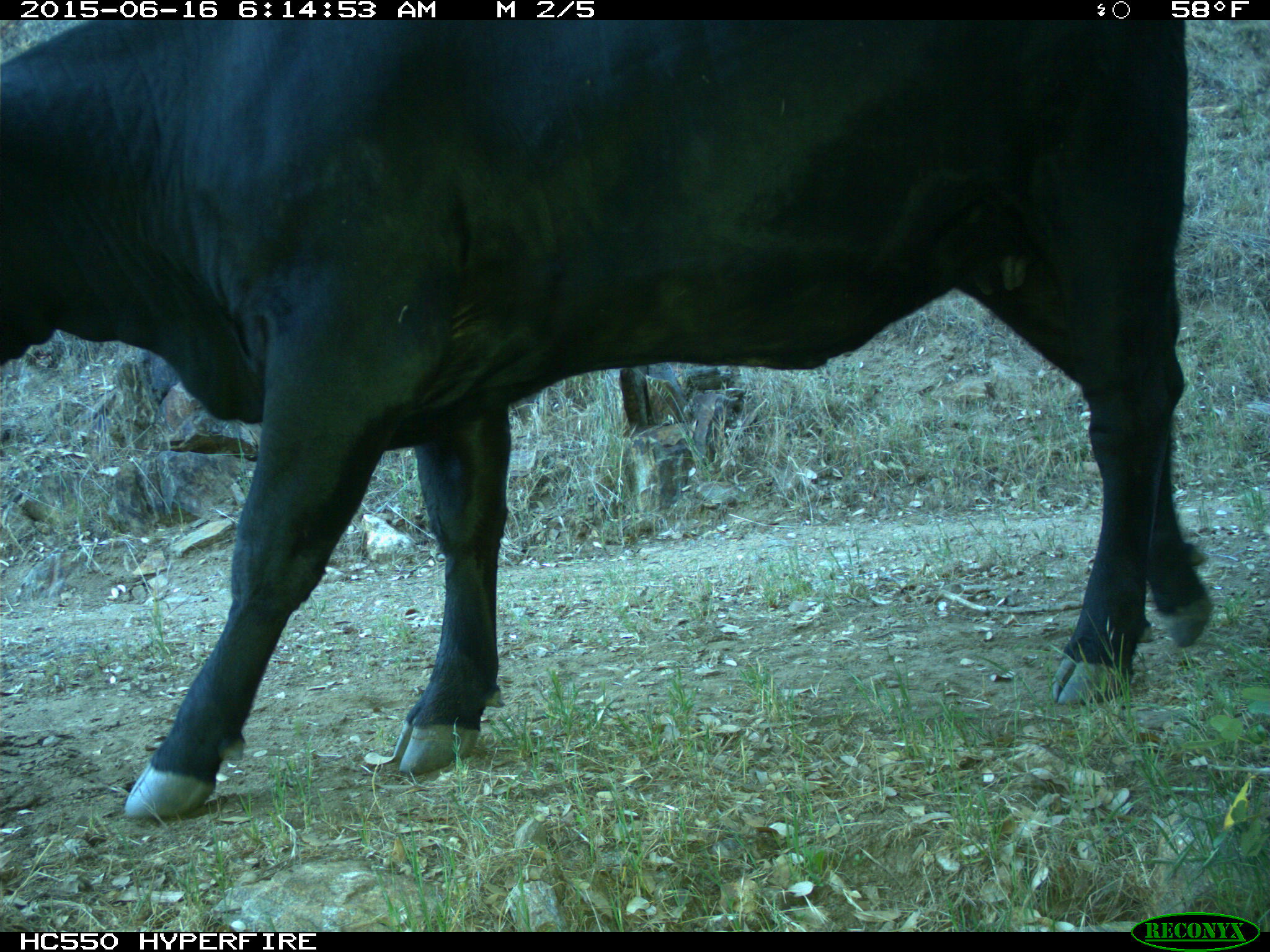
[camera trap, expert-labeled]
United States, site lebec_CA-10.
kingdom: Animalia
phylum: Chordata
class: Mammalia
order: Artiodactyla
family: Bovidae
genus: Bos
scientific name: Bos taurus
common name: domestic cow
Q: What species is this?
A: Bos taurus (domestic cow).